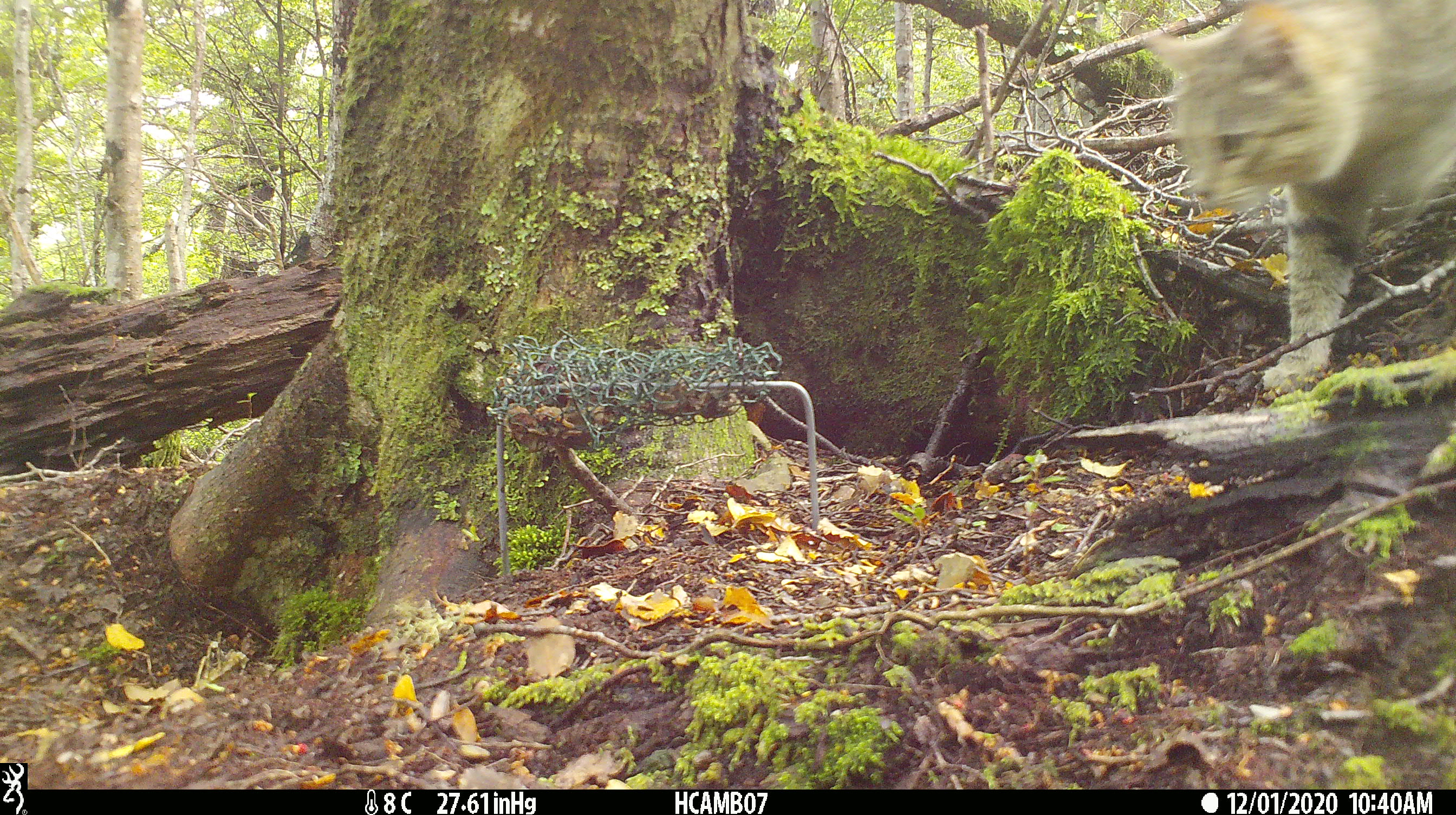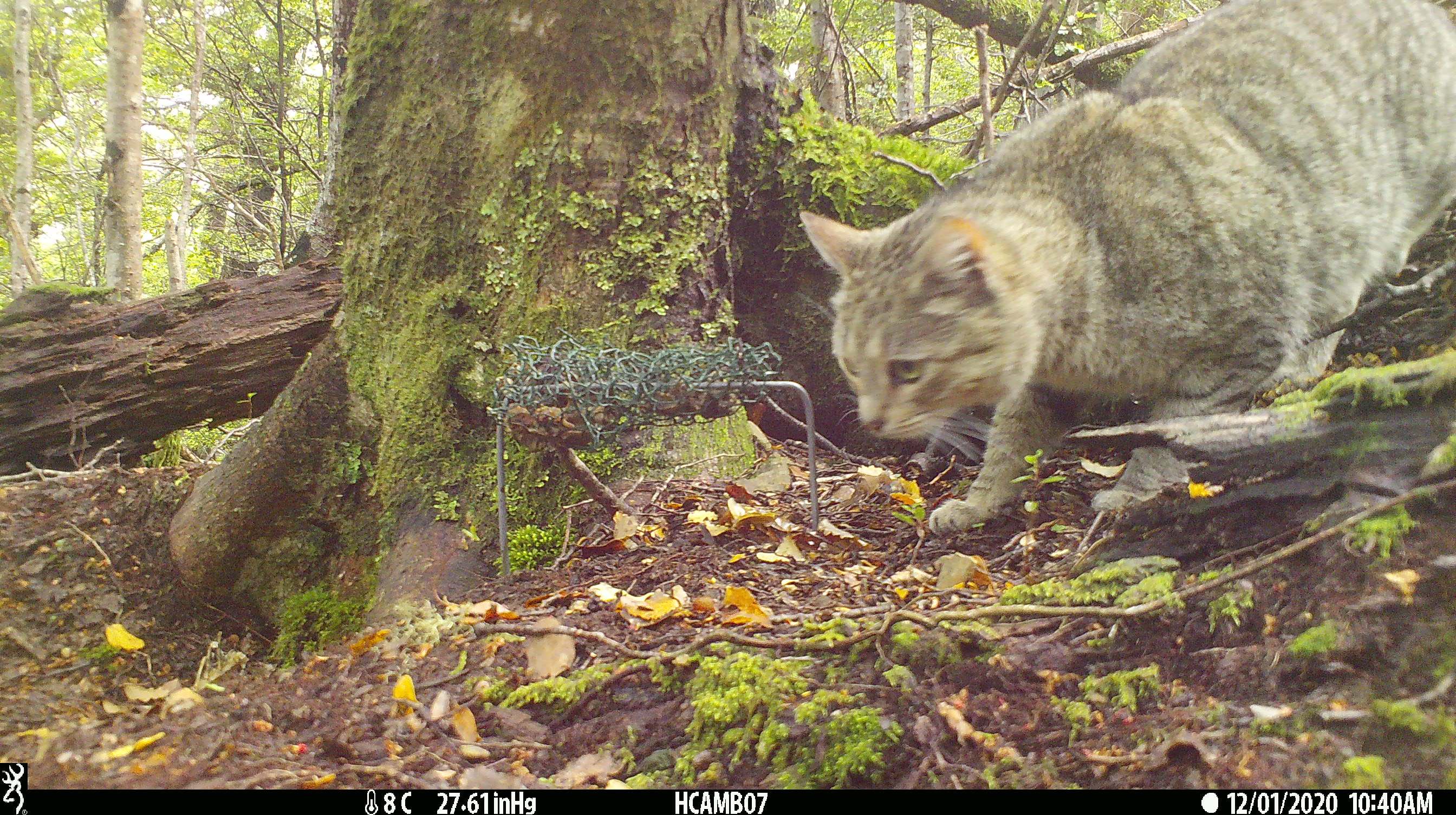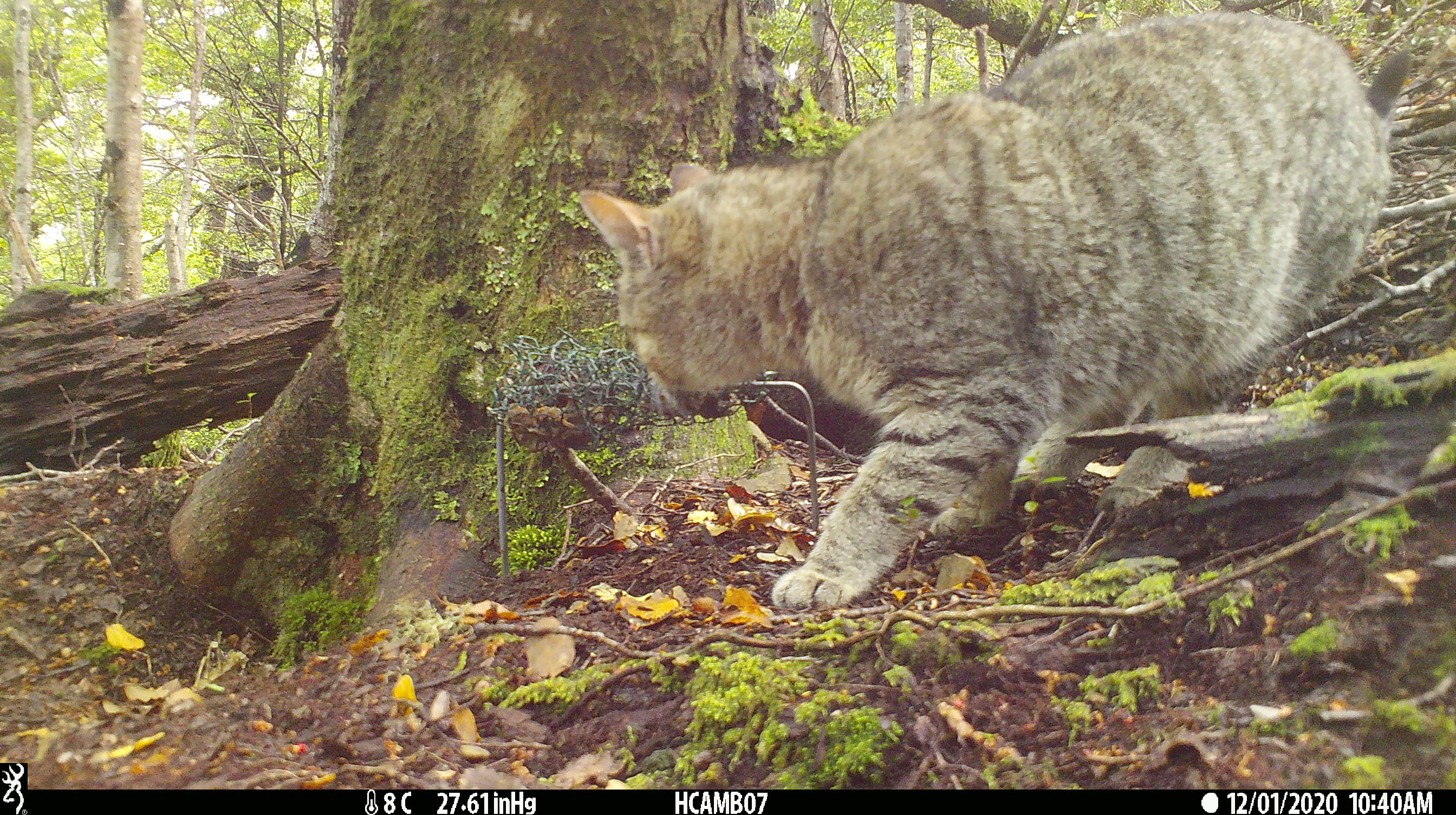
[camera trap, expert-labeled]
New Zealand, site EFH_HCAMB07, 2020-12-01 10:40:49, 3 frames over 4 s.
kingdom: Animalia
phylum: Chordata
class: Mammalia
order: Carnivora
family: Felidae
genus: Felis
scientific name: Felis catus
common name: domestic cat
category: cat